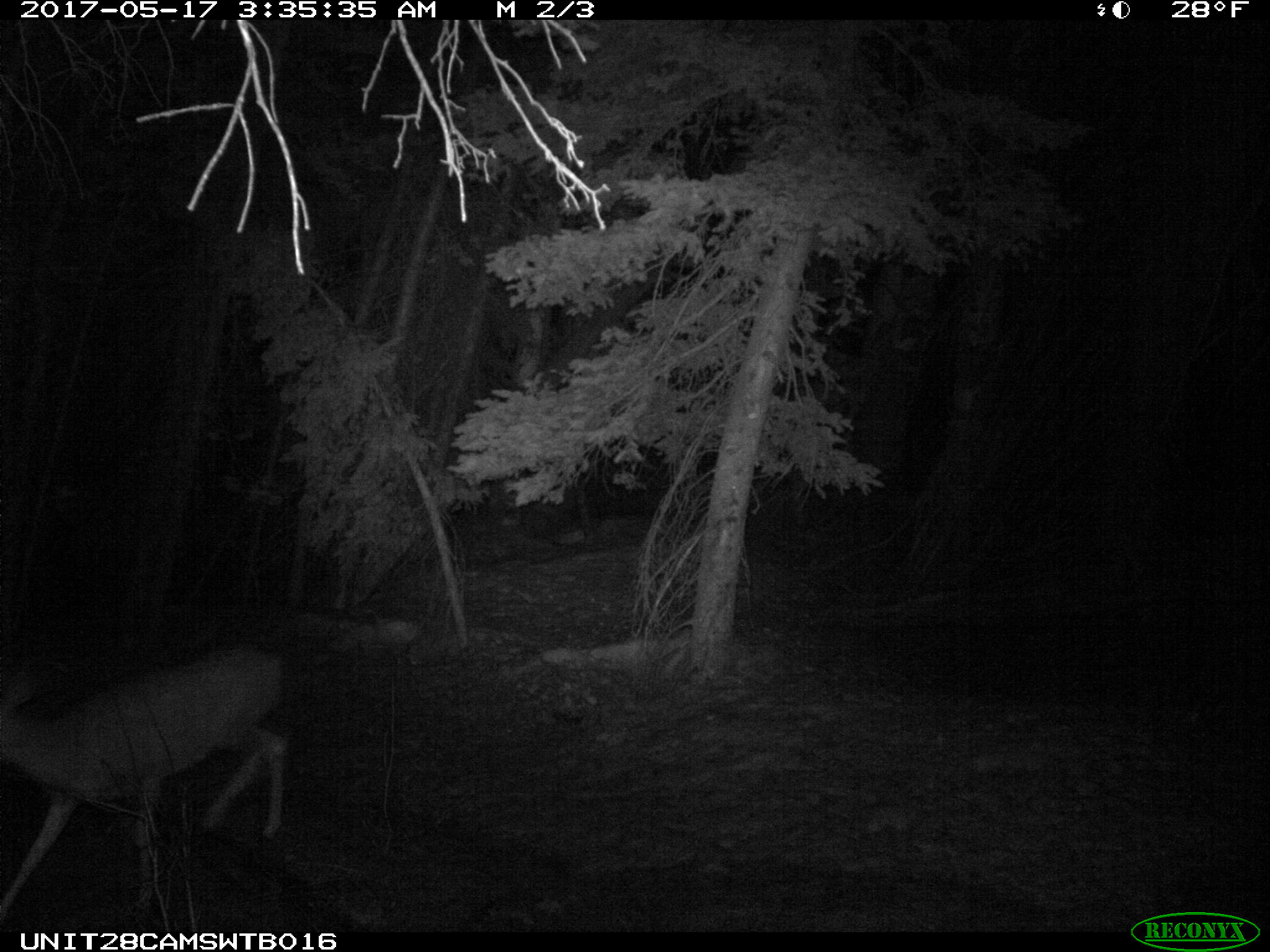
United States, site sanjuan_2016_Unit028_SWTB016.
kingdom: Animalia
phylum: Chordata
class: Mammalia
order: Artiodactyla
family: Cervidae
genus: Odocoileus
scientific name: Odocoileus hemionus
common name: mule deer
Odocoileus hemionus (mule deer).